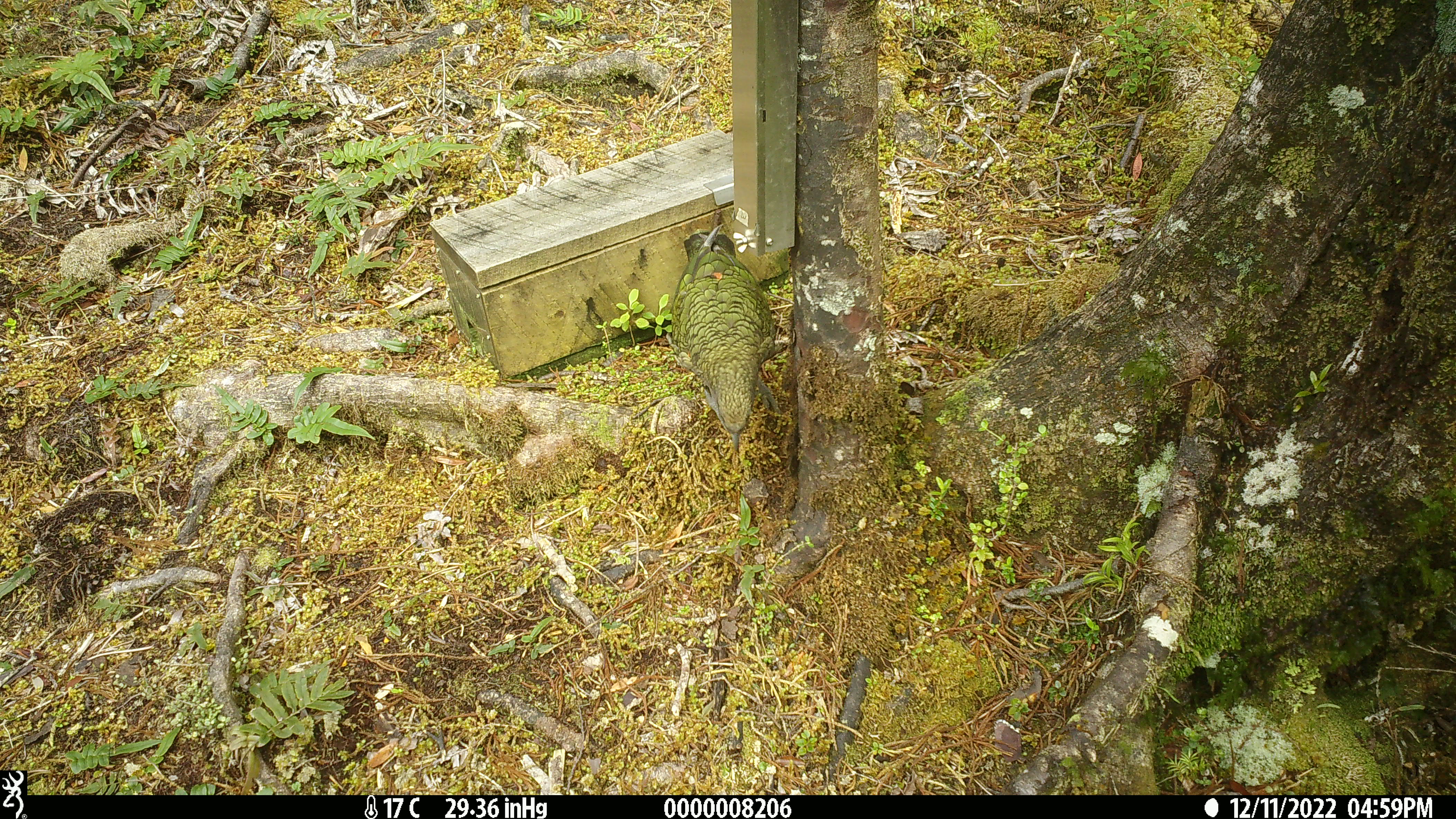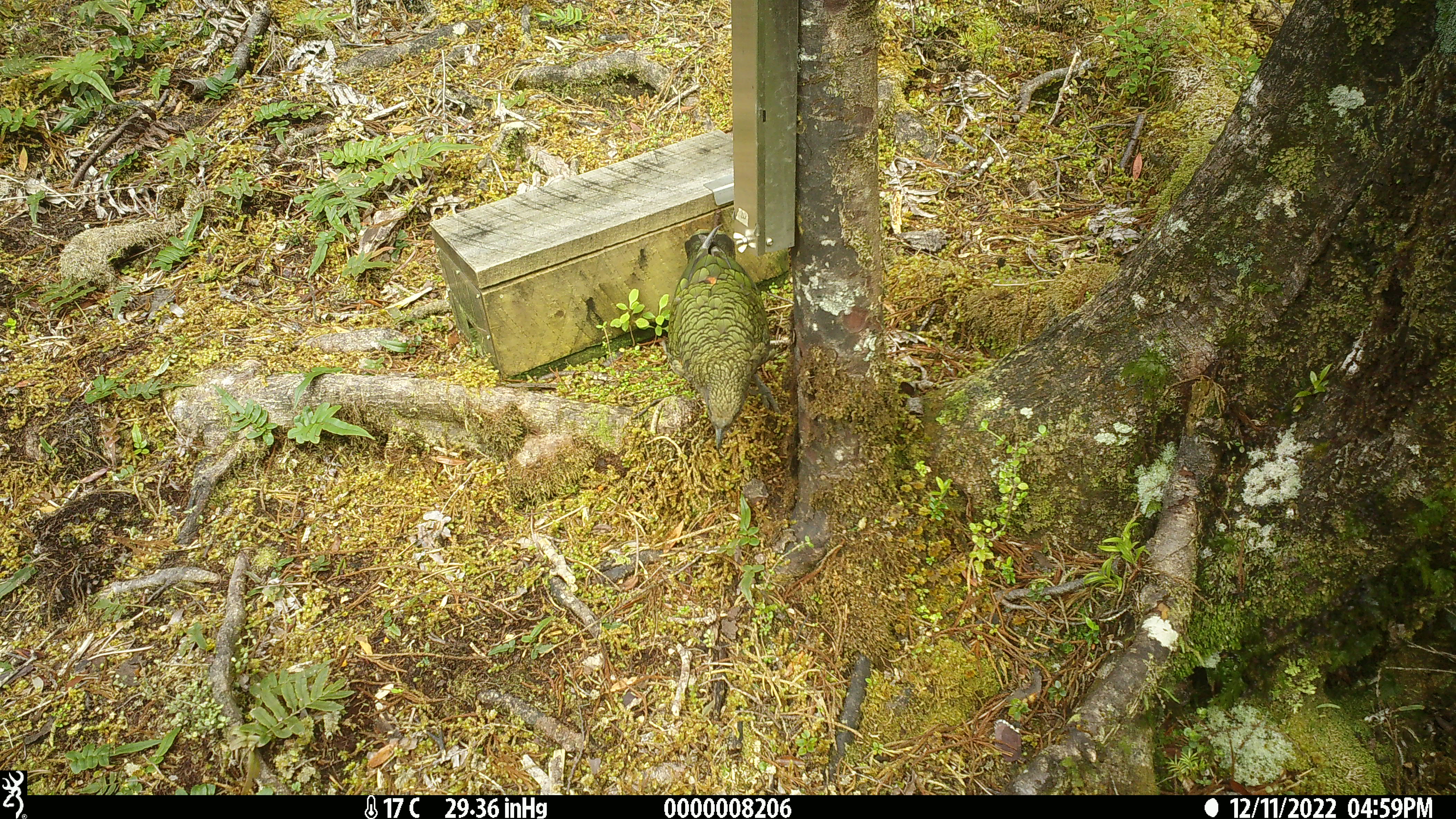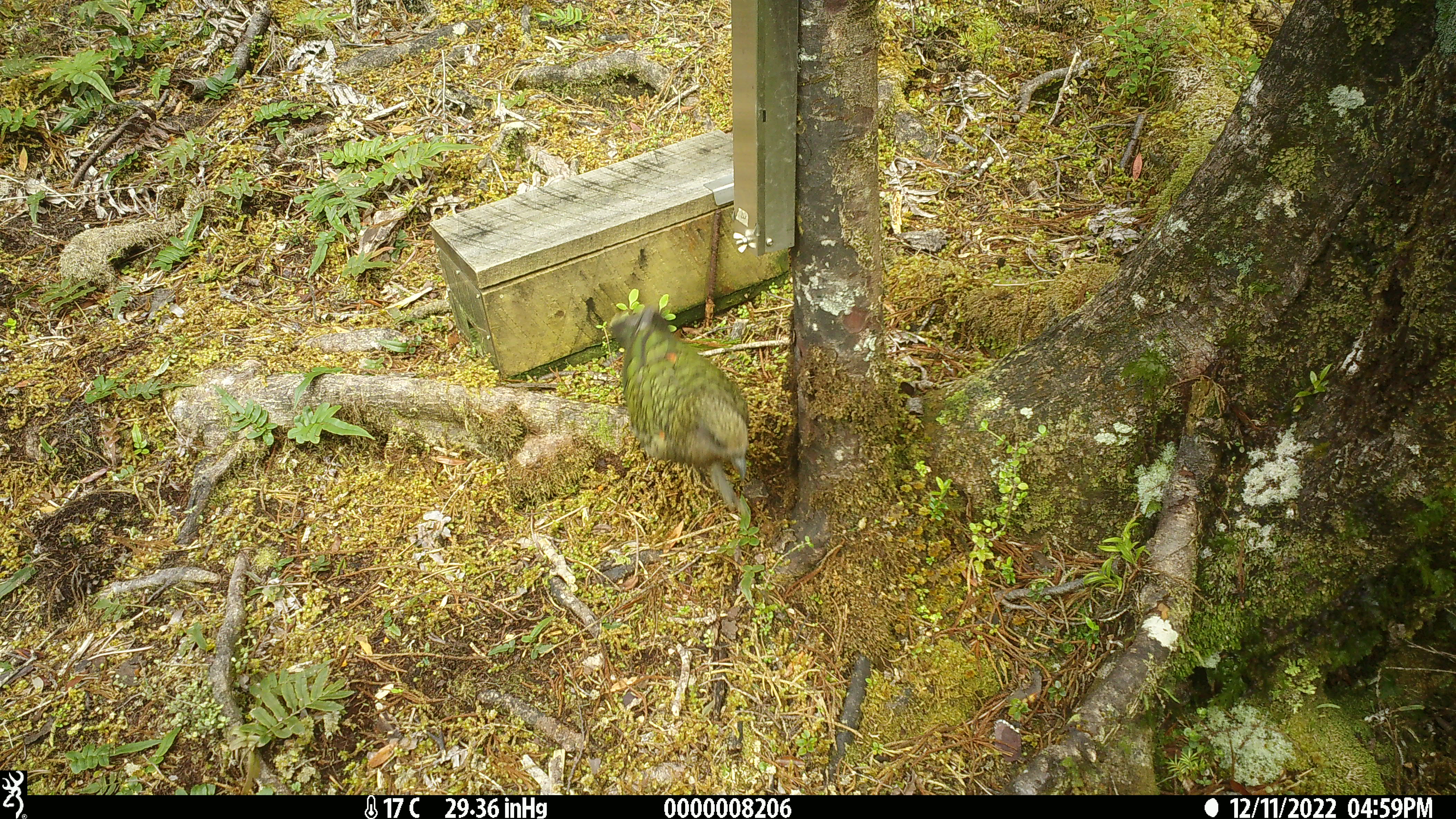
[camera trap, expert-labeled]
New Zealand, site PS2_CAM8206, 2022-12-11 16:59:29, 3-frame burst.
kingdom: Animalia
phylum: Chordata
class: Aves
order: Psittaciformes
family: Strigopidae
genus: Nestor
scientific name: Nestor notabilis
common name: kea